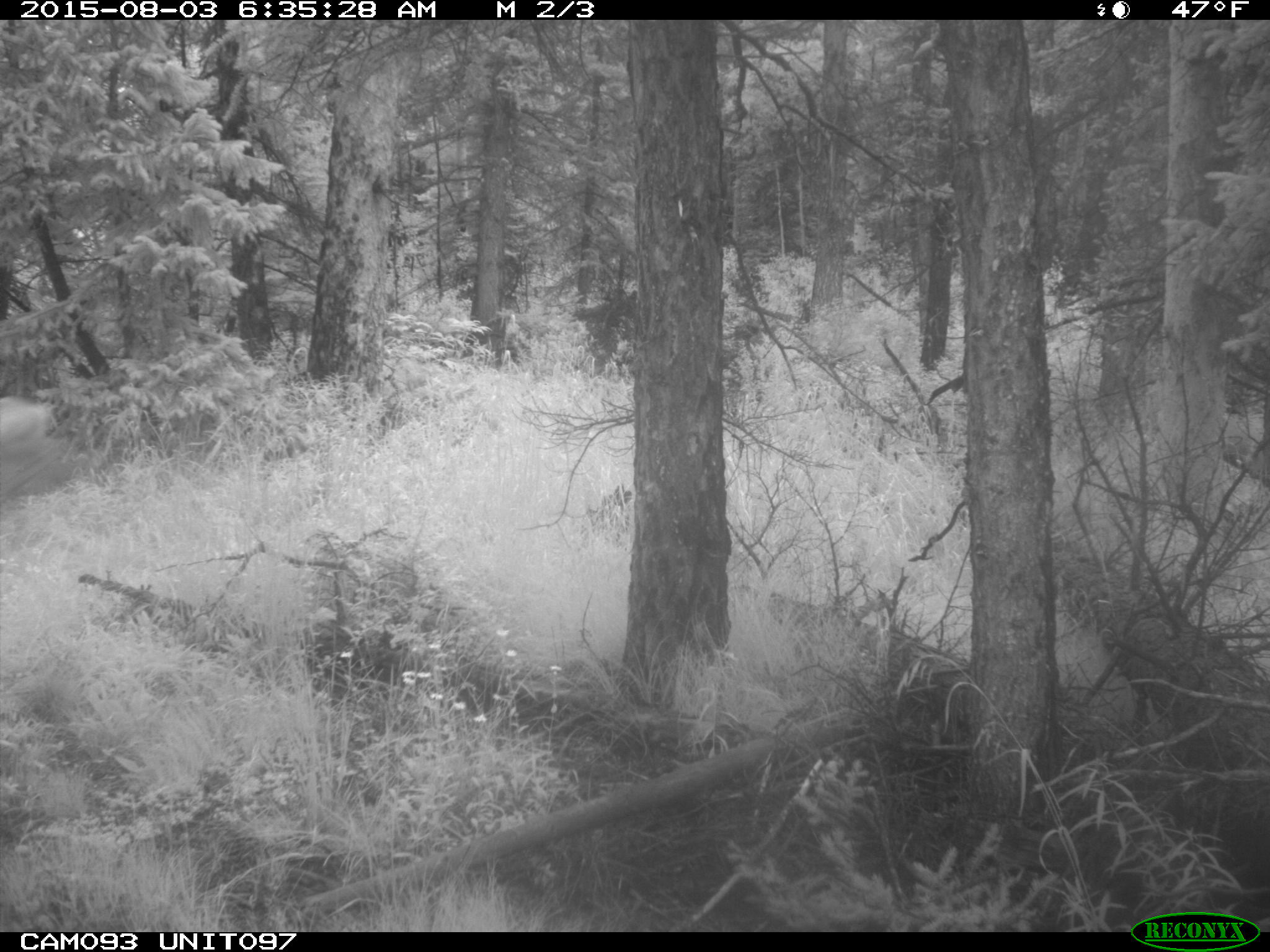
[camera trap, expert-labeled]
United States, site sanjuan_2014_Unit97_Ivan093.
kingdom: Animalia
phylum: Chordata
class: Mammalia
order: Artiodactyla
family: Cervidae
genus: Odocoileus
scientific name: Odocoileus hemionus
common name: mule deer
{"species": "Odocoileus hemionus (mule deer)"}